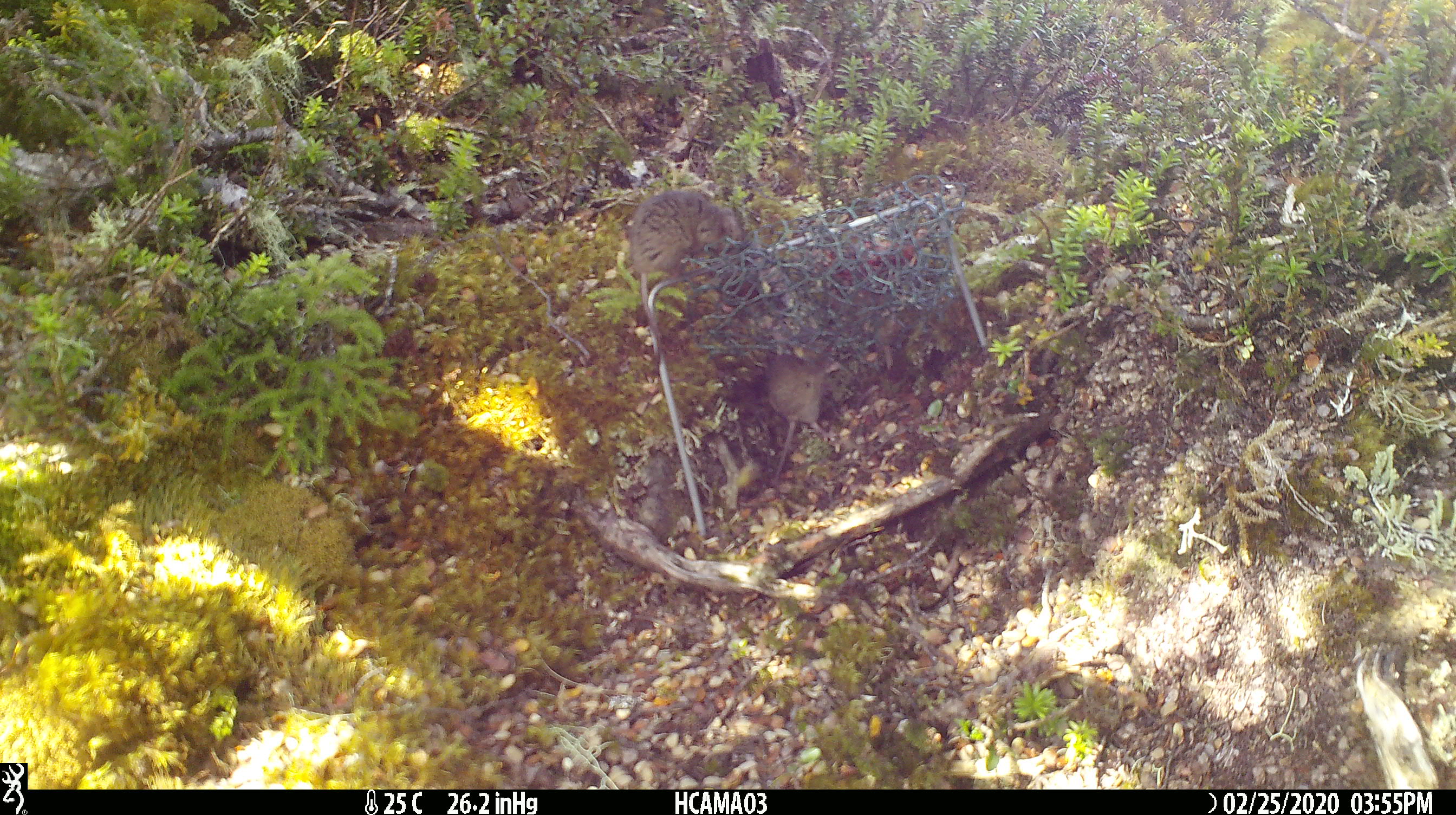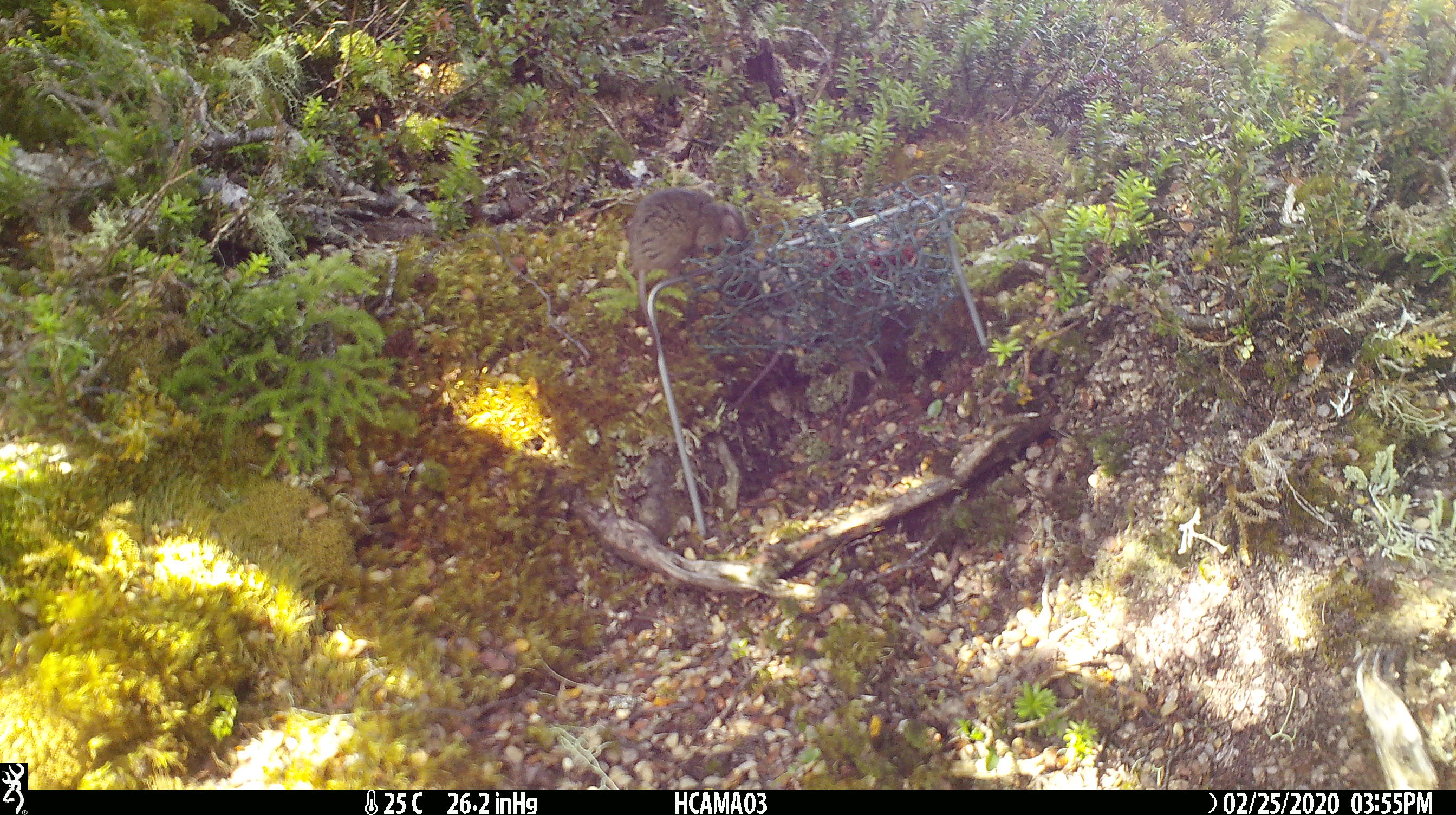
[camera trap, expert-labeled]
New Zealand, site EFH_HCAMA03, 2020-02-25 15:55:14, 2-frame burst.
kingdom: Animalia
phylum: Chordata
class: Mammalia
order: Rodentia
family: Muridae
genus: Mus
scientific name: Mus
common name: mouse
Mouse (Mus).